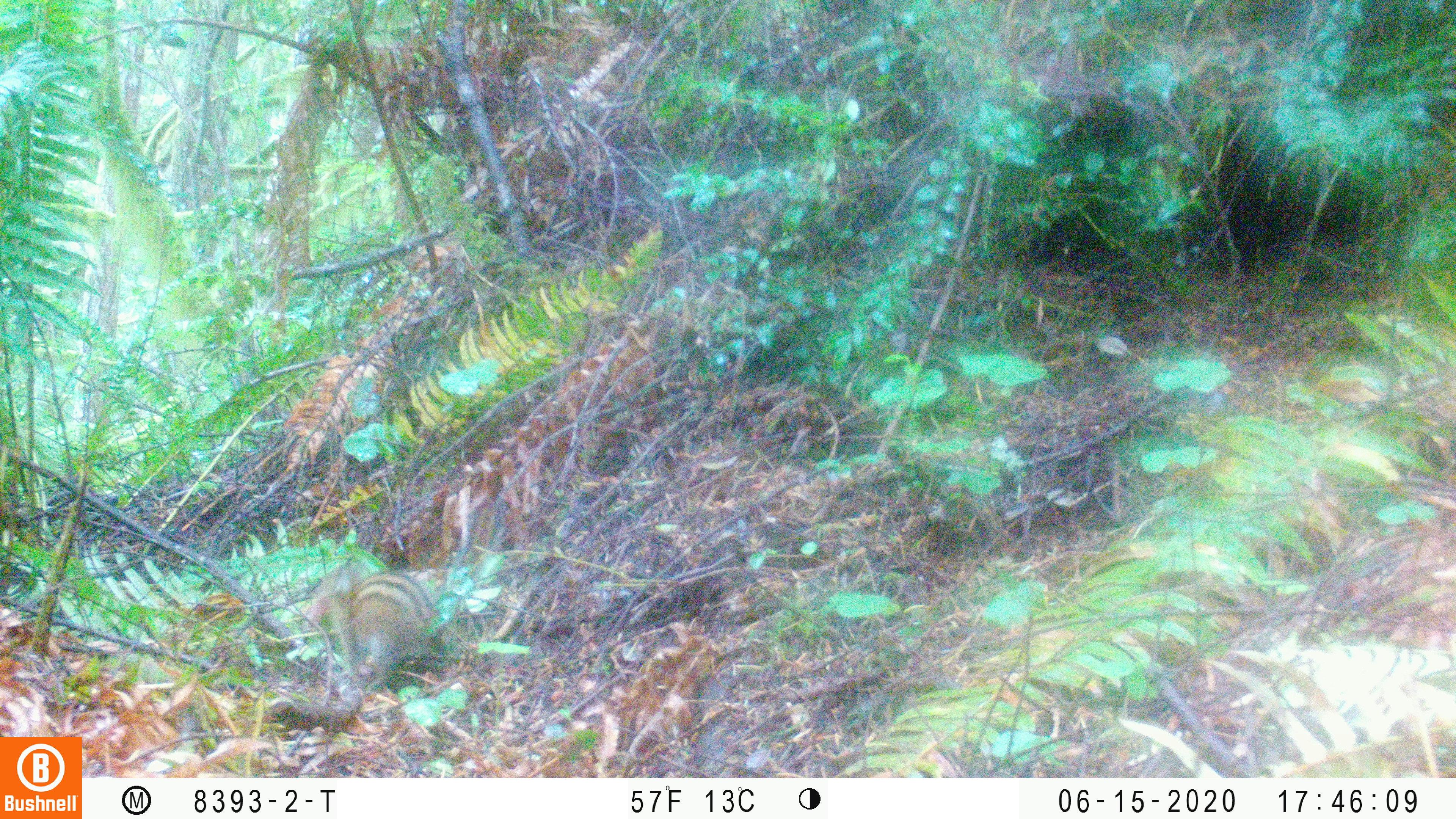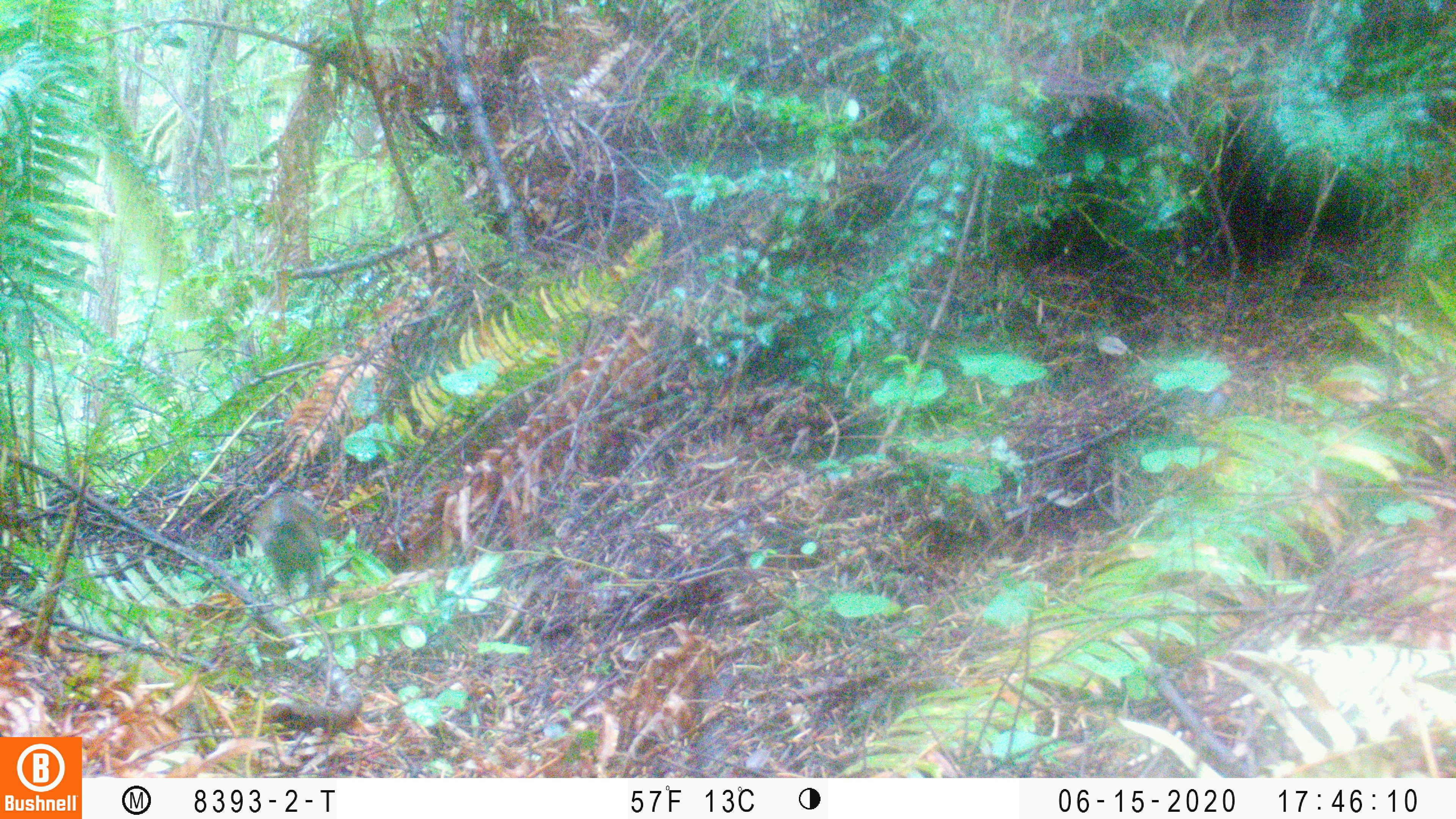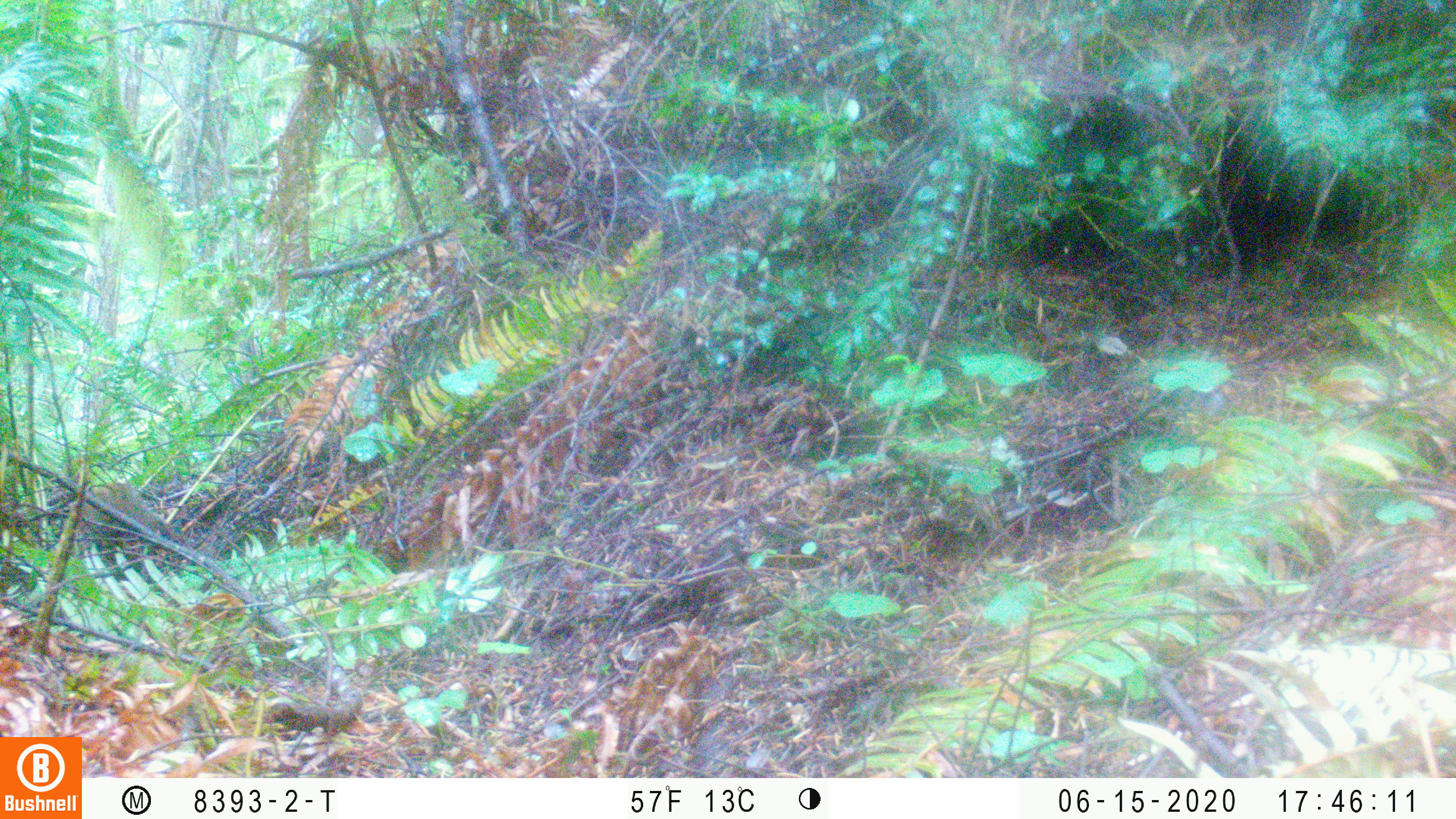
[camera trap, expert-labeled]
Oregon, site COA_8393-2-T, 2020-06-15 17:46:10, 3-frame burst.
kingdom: Animalia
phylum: Chordata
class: Mammalia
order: Rodentia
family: Sciuridae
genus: Neotamias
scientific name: Neotamias townsendii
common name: townsend's chipmunk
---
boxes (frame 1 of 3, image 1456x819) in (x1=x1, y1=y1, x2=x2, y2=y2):
townsend's chipmunk: (x1=305, y1=496, x2=508, y2=689)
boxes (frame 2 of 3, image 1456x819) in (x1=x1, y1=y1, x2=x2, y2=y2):
townsend's chipmunk: (x1=251, y1=488, x2=334, y2=594)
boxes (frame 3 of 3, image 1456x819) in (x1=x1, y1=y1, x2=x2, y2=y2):
townsend's chipmunk: (x1=86, y1=479, x2=176, y2=540)